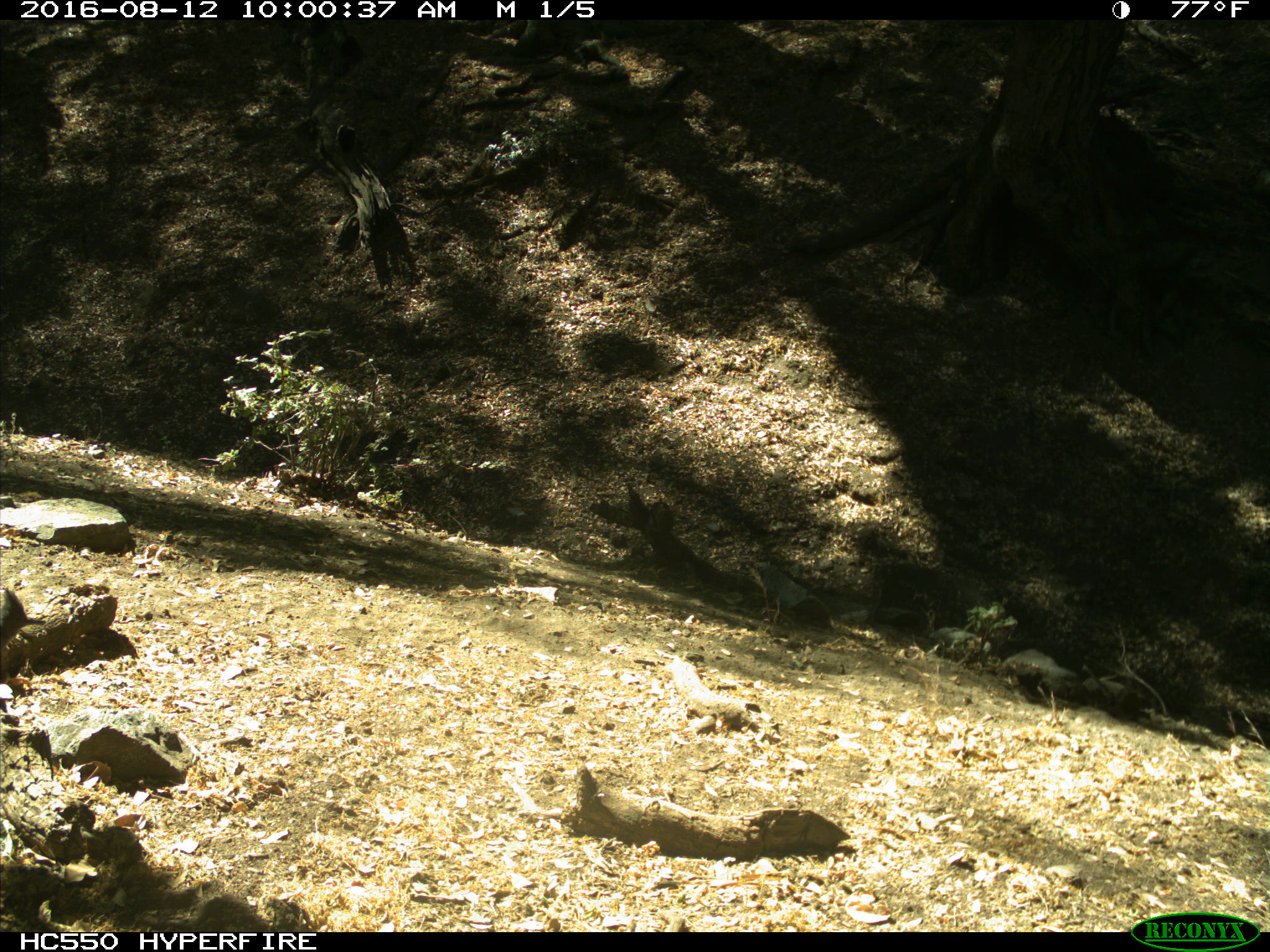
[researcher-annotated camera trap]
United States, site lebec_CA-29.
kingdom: Animalia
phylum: Chordata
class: Aves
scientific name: Aves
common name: birds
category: unidentified bird